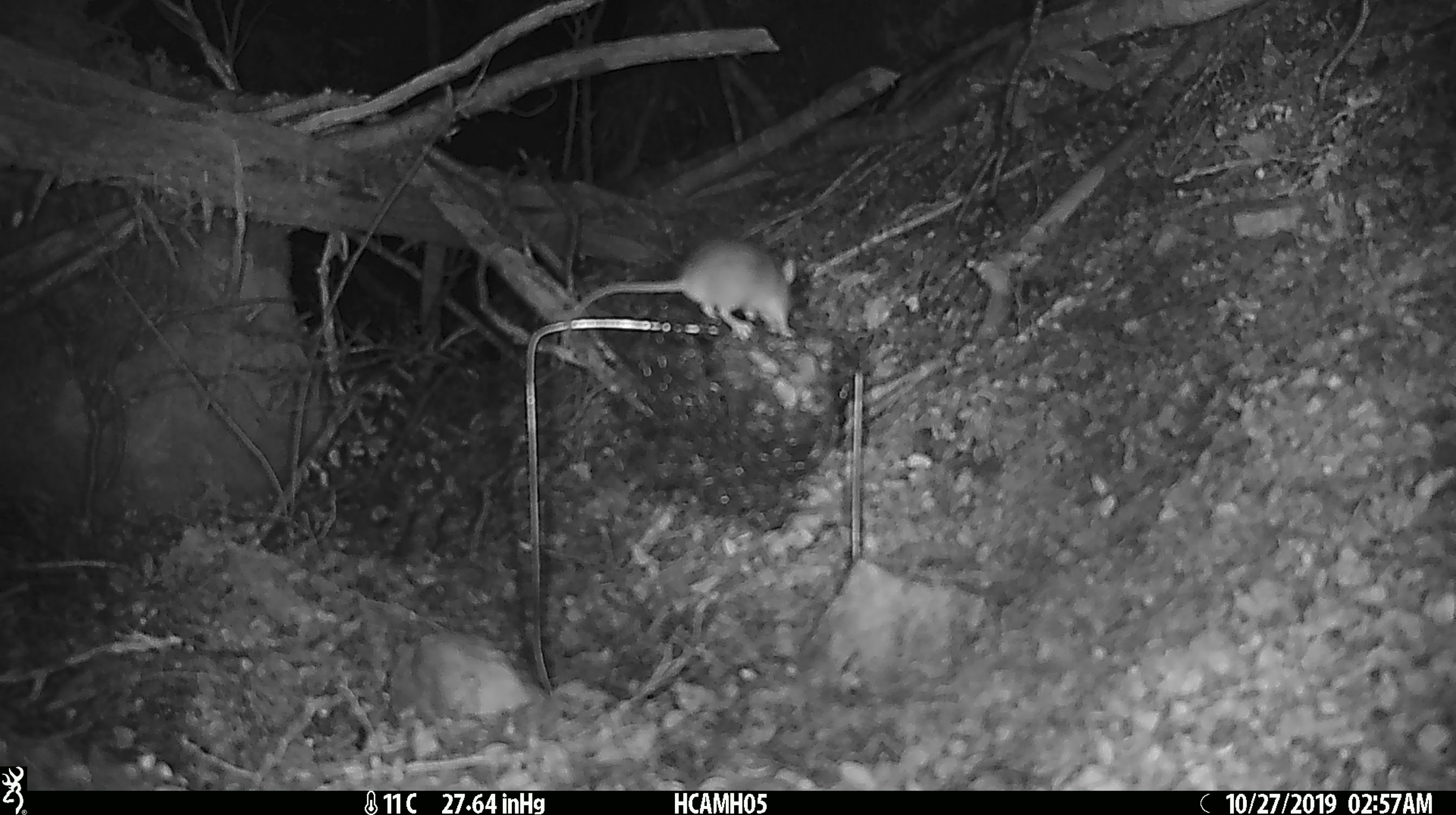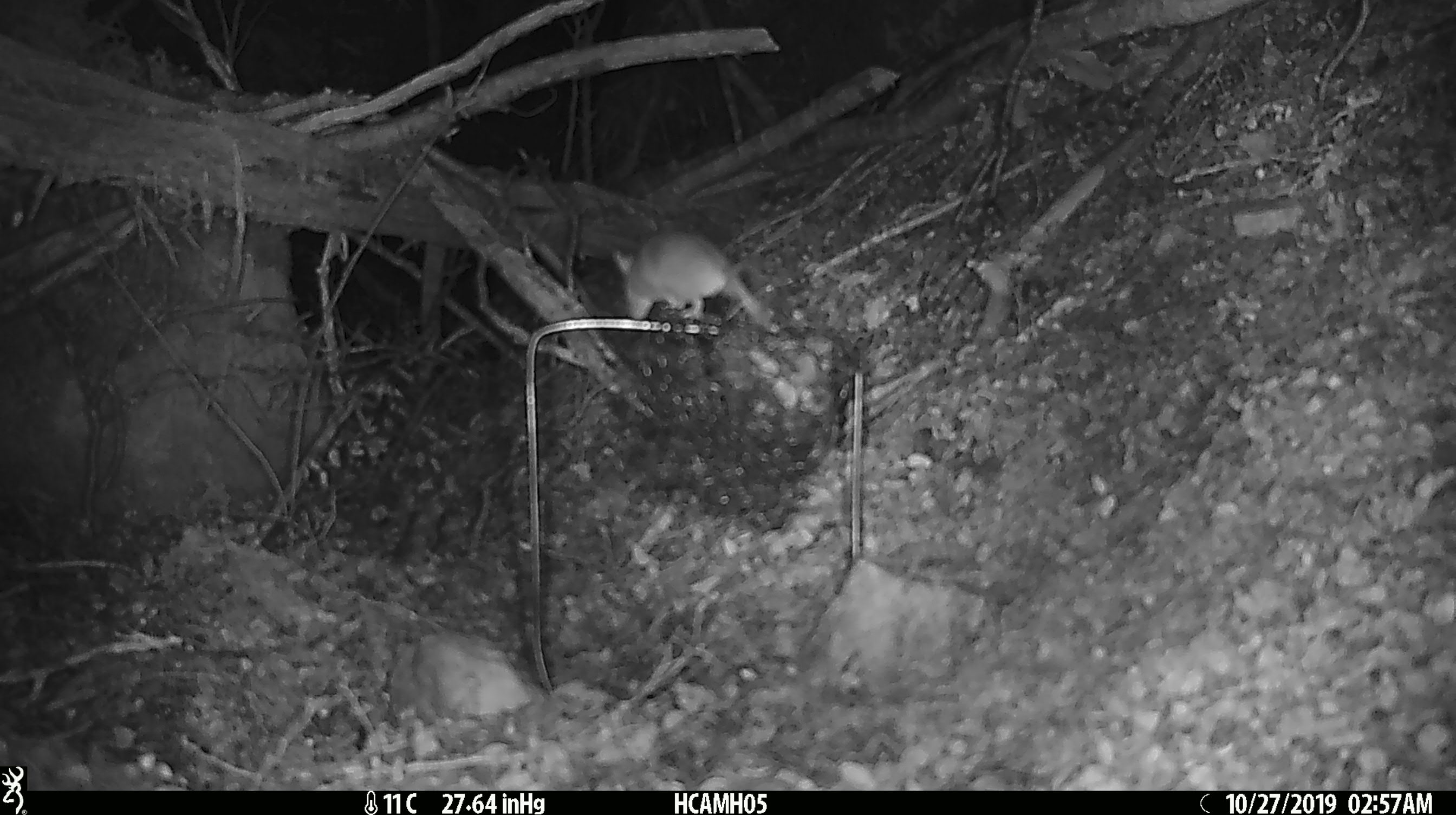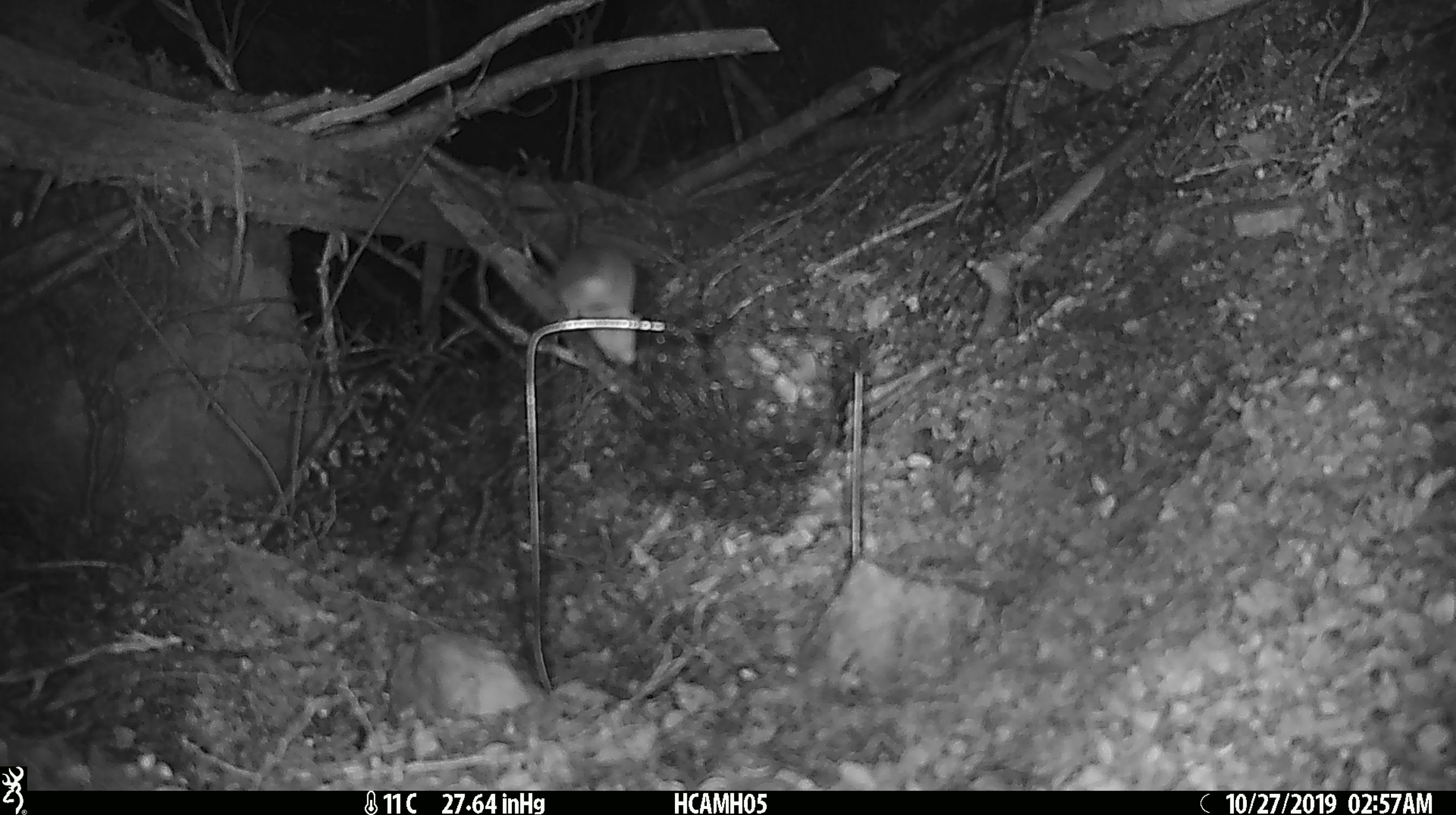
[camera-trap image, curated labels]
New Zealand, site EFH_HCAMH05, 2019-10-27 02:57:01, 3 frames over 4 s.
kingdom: Animalia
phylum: Chordata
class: Mammalia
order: Rodentia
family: Muridae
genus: Mus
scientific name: Mus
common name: mouse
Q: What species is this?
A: Mouse (Mus).